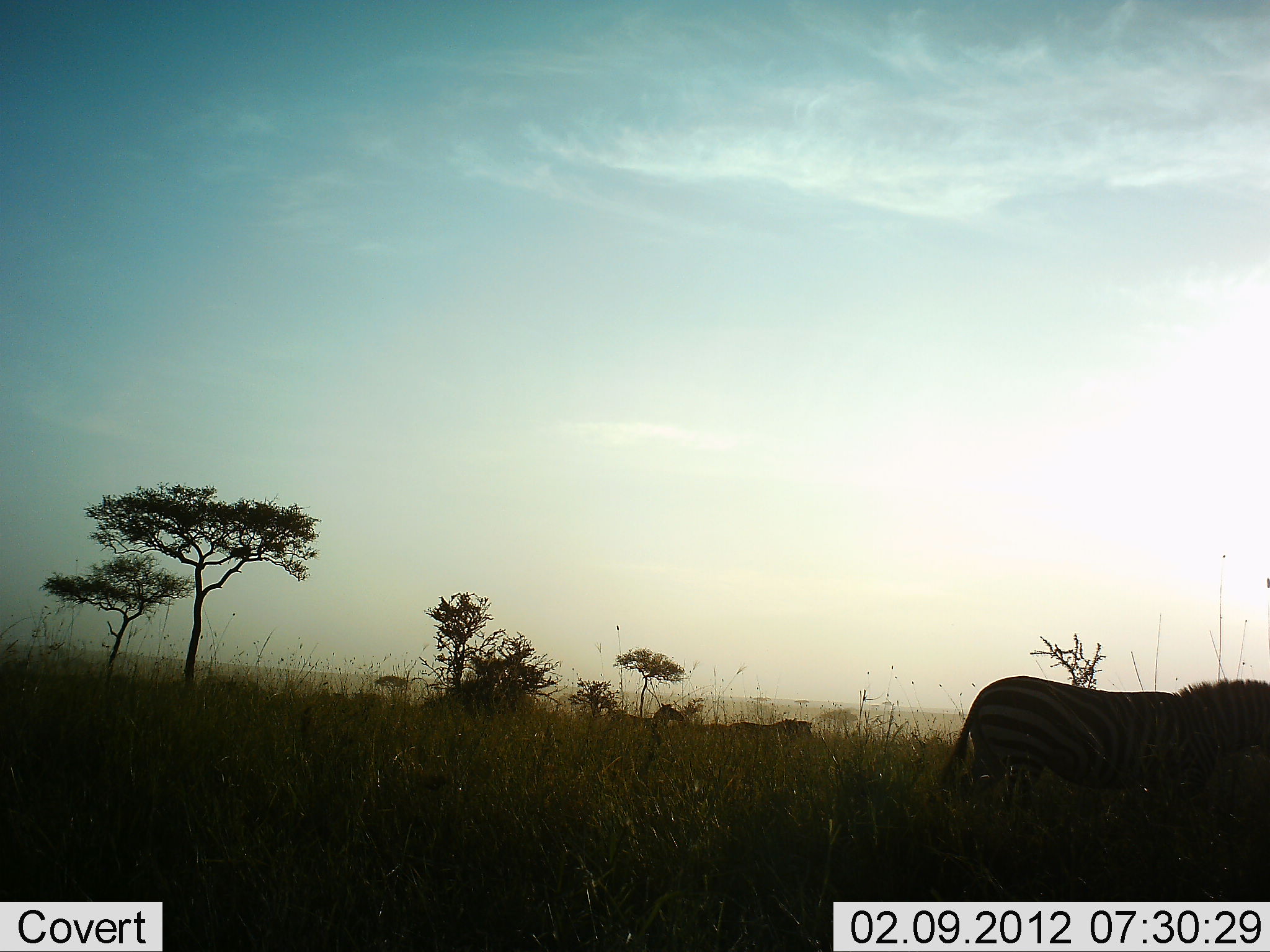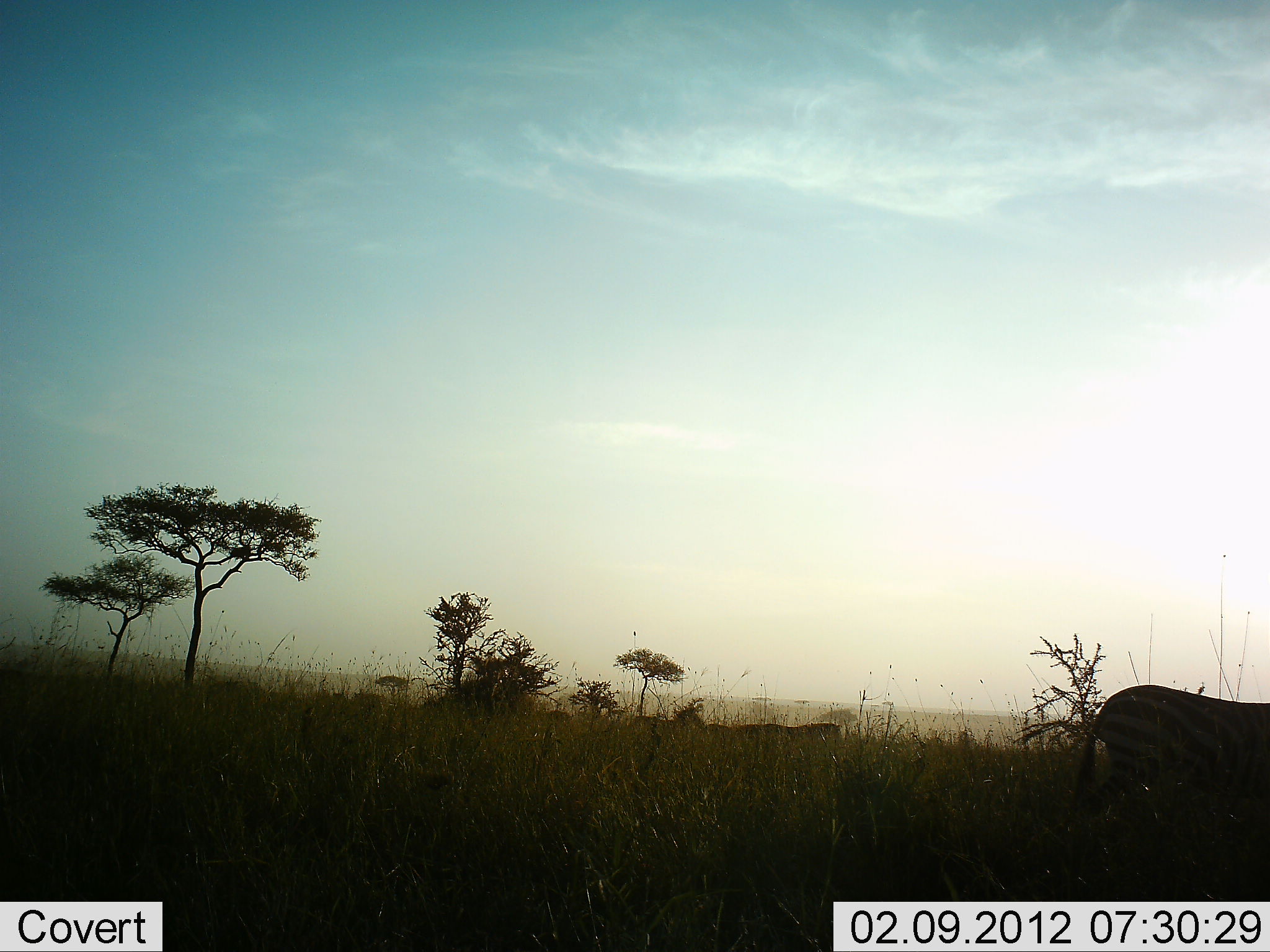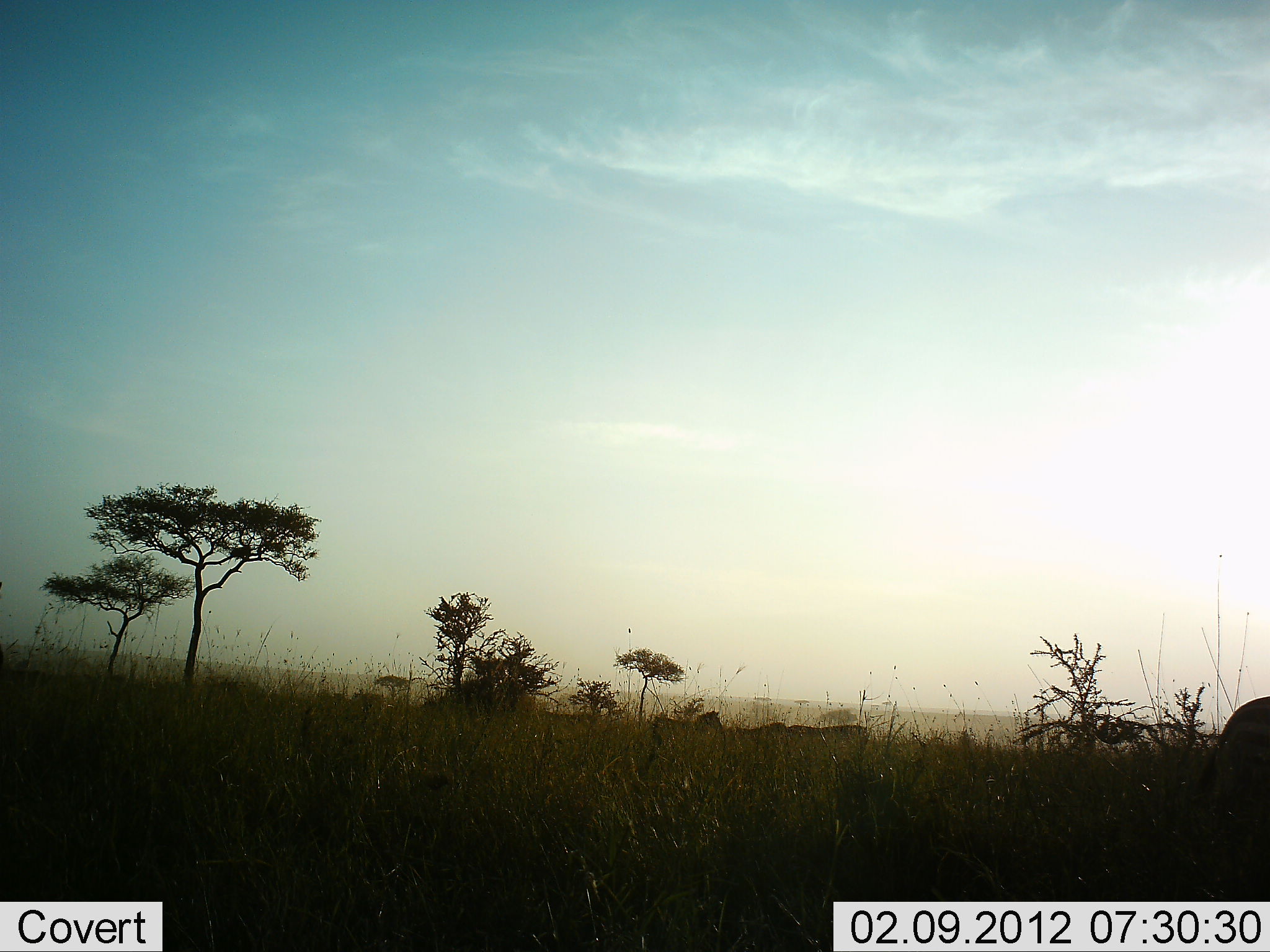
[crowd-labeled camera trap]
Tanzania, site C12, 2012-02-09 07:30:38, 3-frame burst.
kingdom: Animalia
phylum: Chordata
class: Mammalia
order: Perissodactyla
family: Equidae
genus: Equus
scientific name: Equus quagga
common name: plains zebra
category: zebra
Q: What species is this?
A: Zebra (plains zebra) (Equus quagga).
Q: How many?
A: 4.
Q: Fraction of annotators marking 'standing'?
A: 9%.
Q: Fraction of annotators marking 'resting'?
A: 0%.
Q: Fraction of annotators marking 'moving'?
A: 94%.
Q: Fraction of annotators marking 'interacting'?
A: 0%.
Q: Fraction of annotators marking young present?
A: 0%.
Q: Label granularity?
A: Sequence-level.